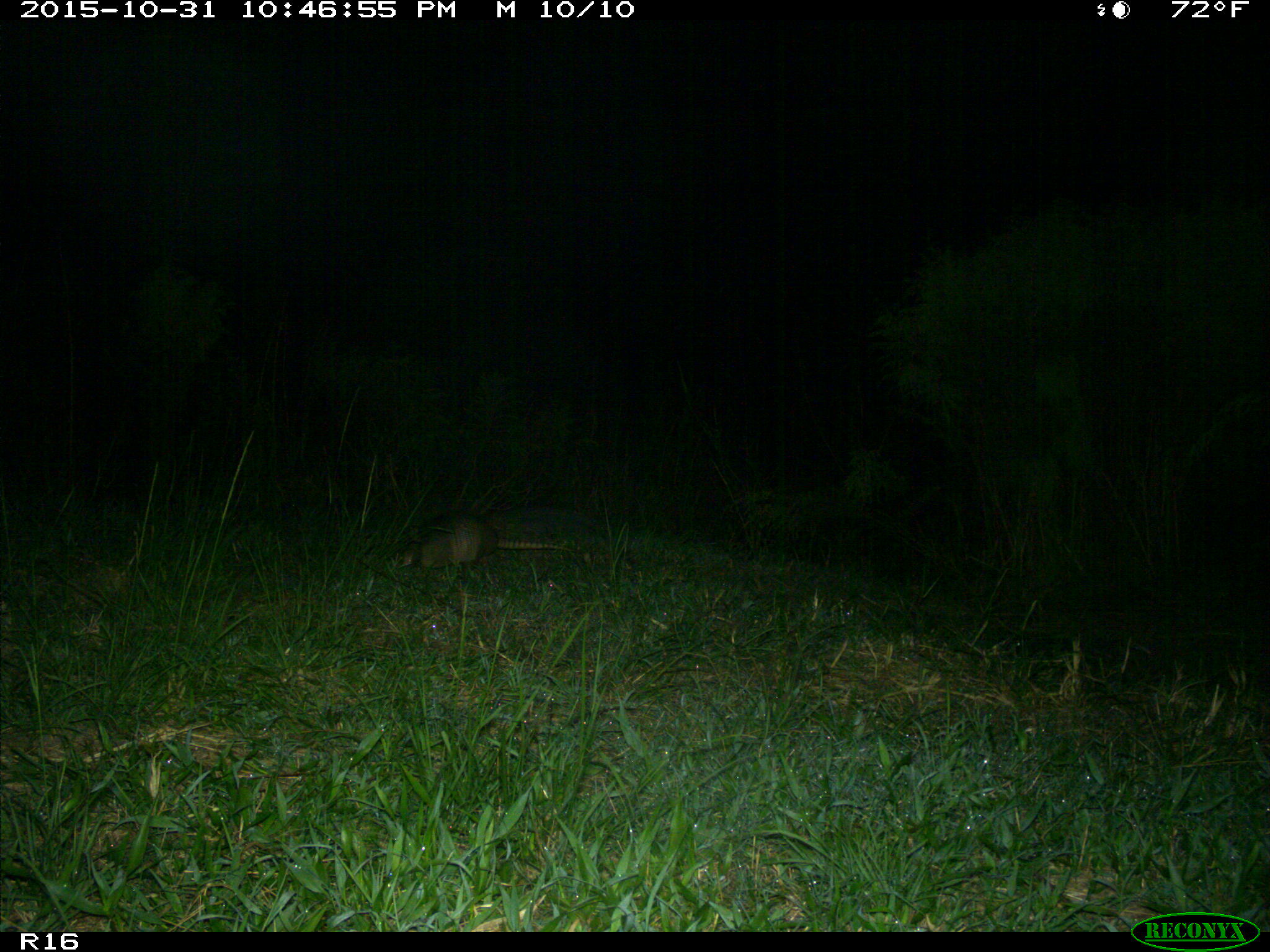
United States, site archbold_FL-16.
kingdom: Animalia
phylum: Chordata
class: Mammalia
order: Cingulata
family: Dasypodidae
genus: Dasypus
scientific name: Dasypus novemcinctus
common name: nine-banded armadillo